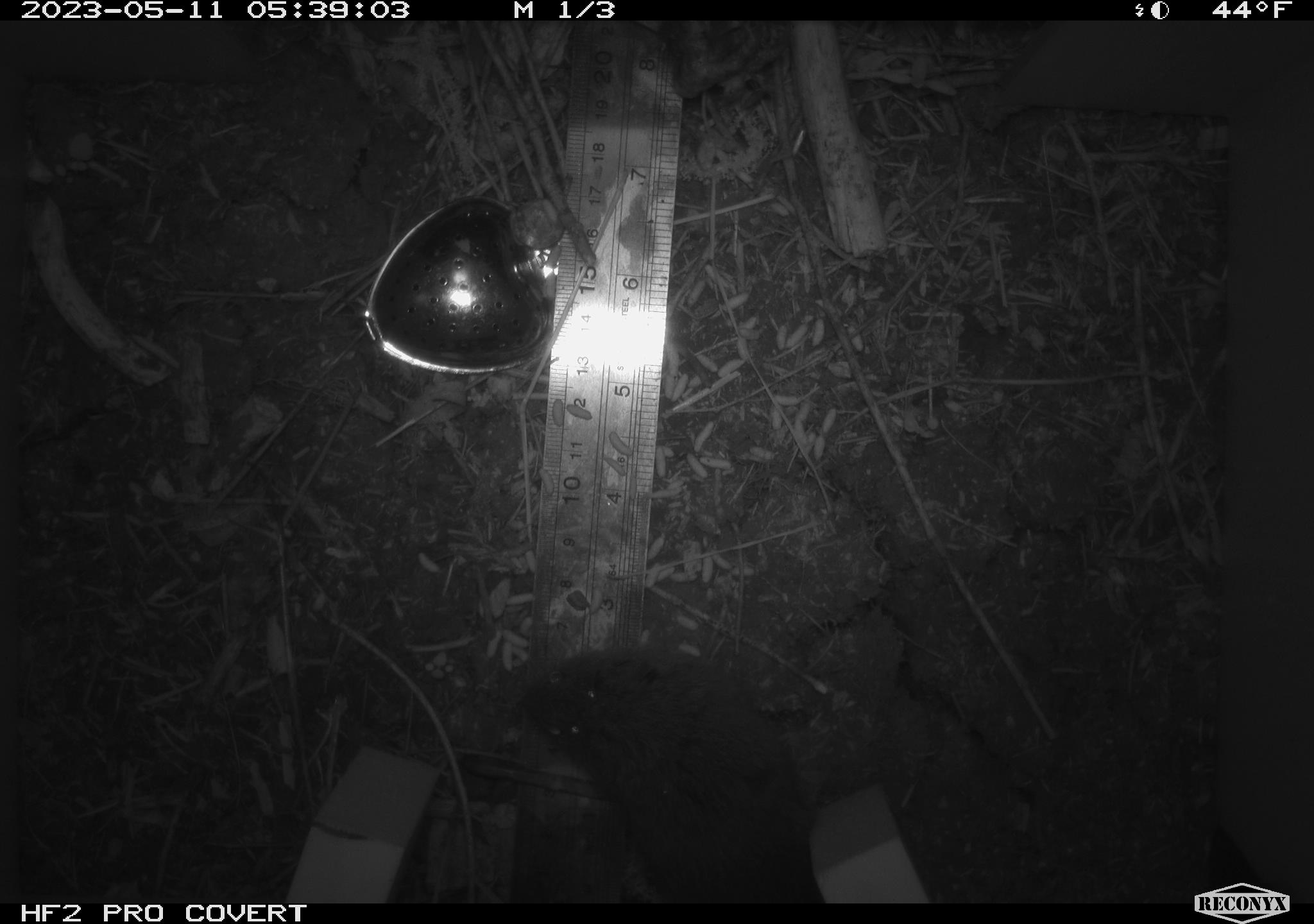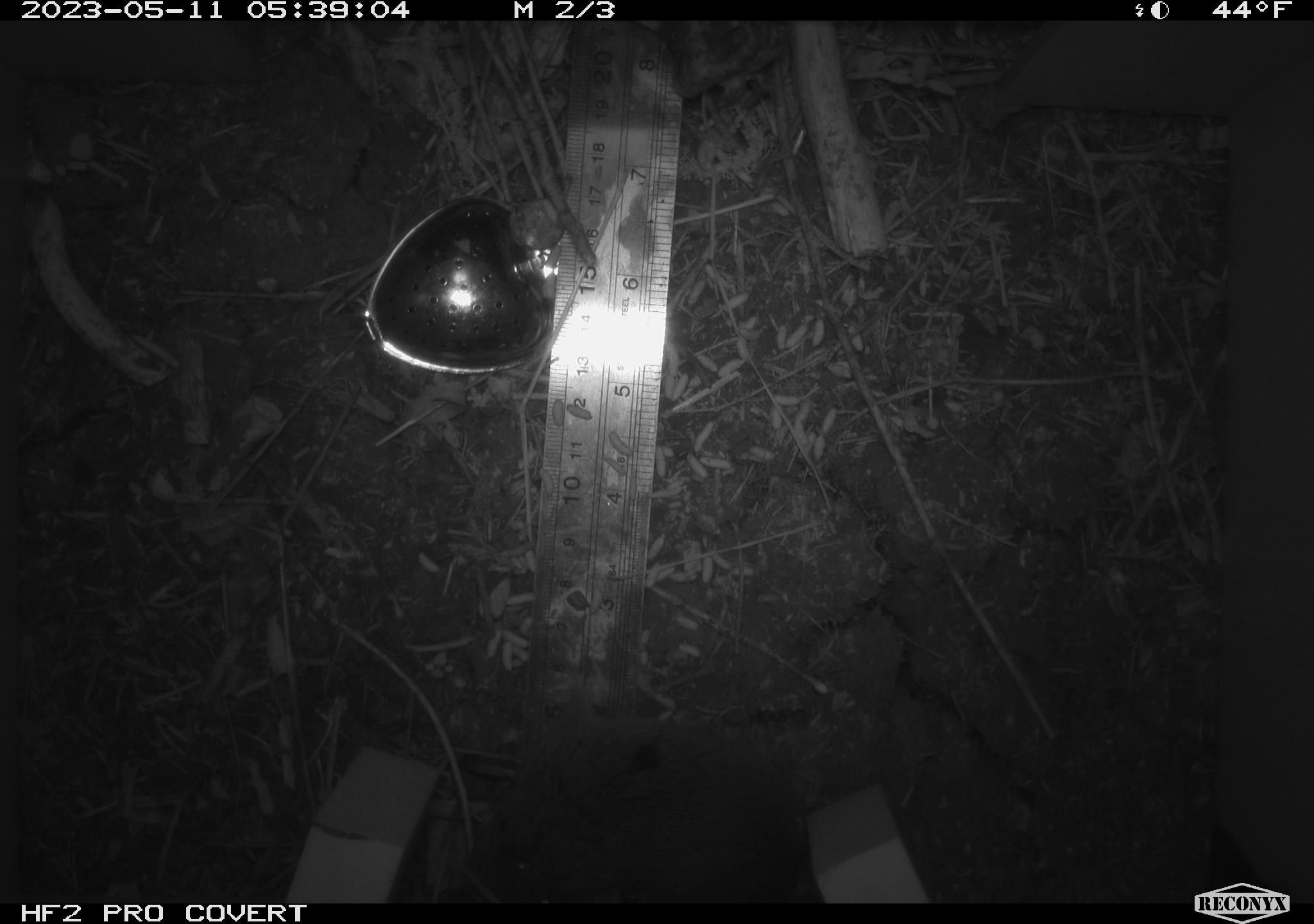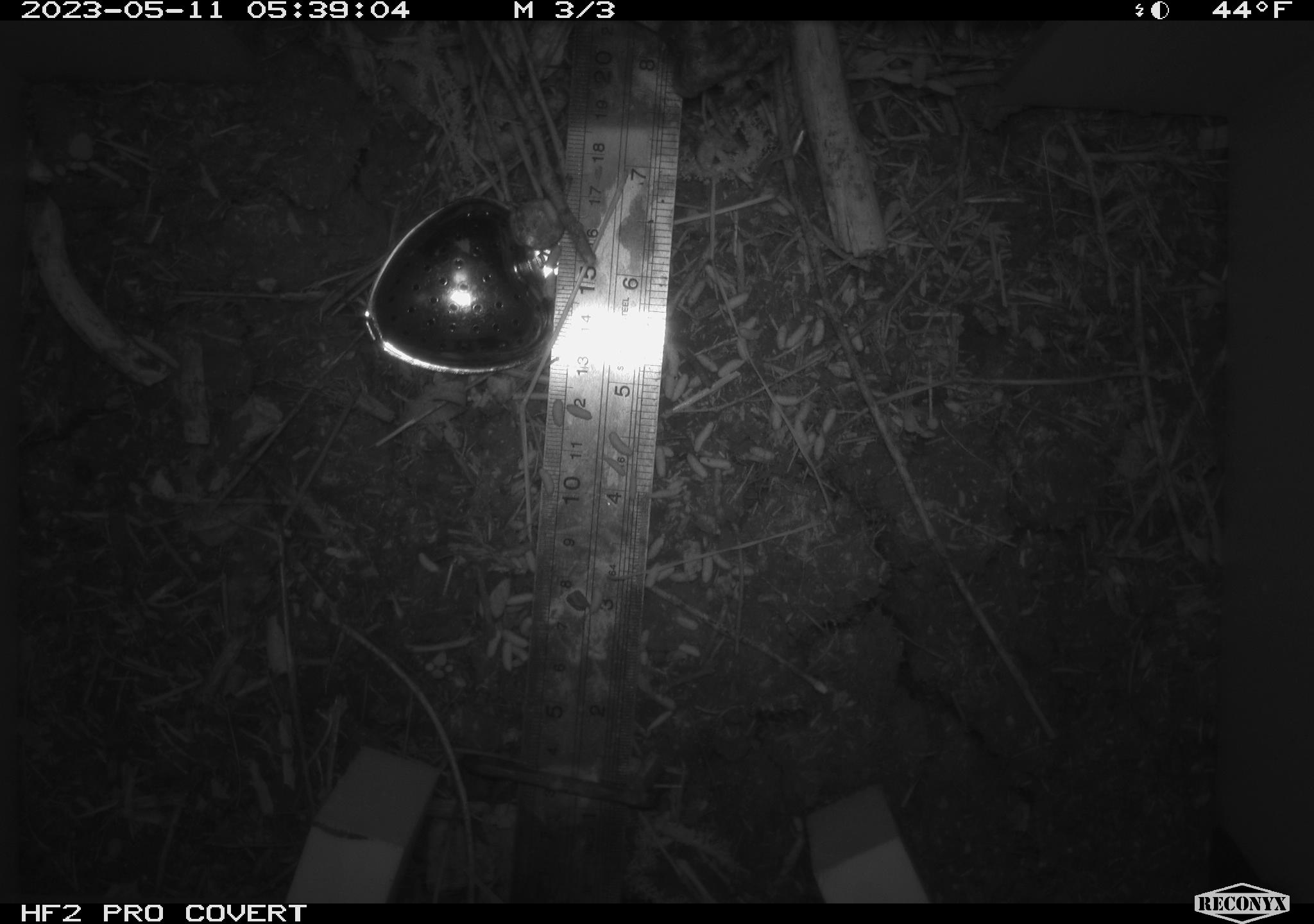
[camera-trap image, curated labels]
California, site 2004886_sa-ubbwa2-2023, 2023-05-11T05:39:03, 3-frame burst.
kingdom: Animalia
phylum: Chordata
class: Mammalia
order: Rodentia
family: Cricetidae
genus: Microtus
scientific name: Microtus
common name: meadow vole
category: microtus species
Microtus species (meadow vole) (Microtus).